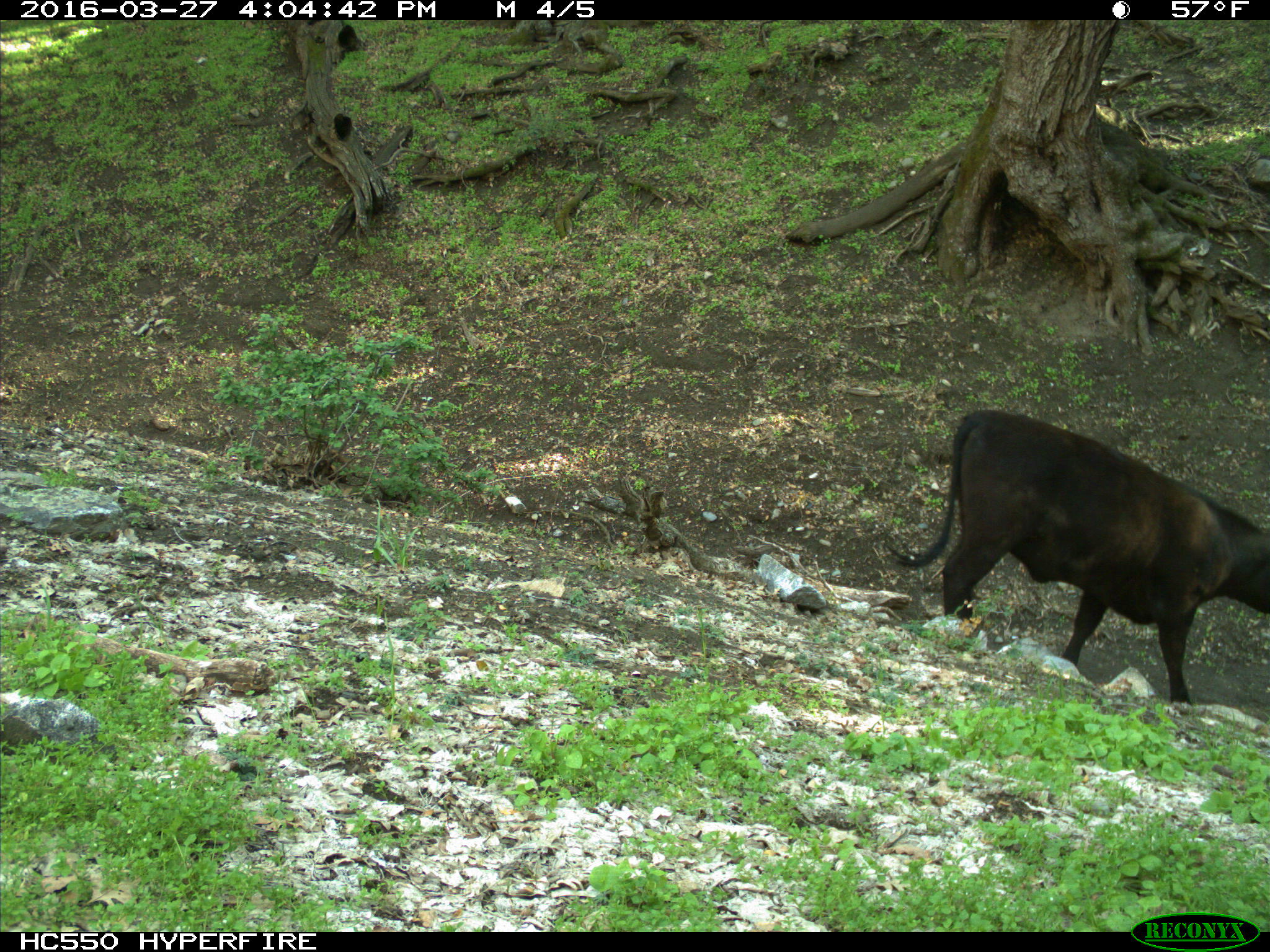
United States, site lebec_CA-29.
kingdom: Animalia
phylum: Chordata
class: Mammalia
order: Artiodactyla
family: Bovidae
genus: Bos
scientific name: Bos taurus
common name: domestic cow